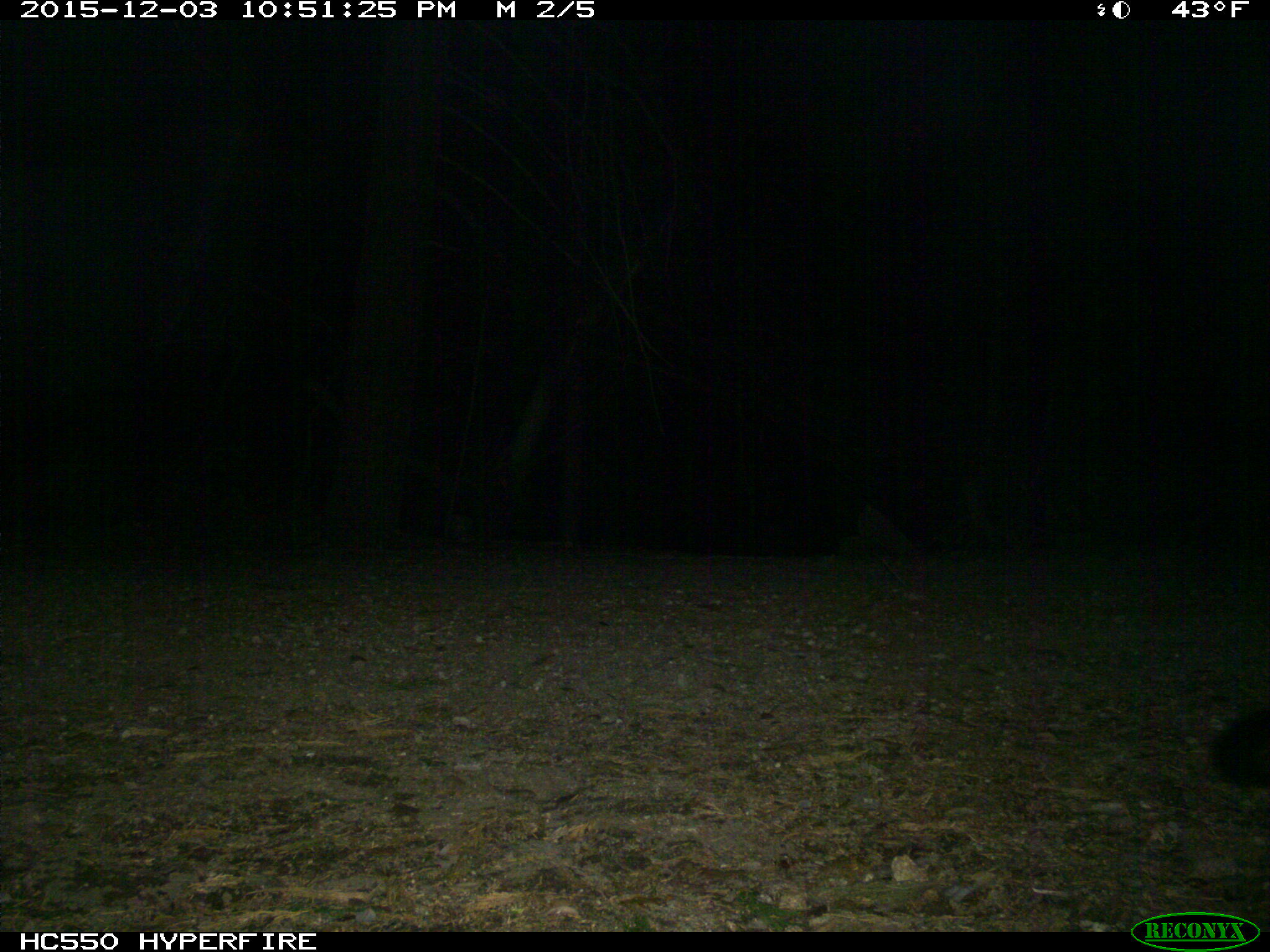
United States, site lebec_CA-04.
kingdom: Animalia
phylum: Chordata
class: Mammalia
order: Carnivora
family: Canidae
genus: Urocyon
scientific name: Urocyon cinereoargenteus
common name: gray fox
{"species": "Urocyon cinereoargenteus (gray fox)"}